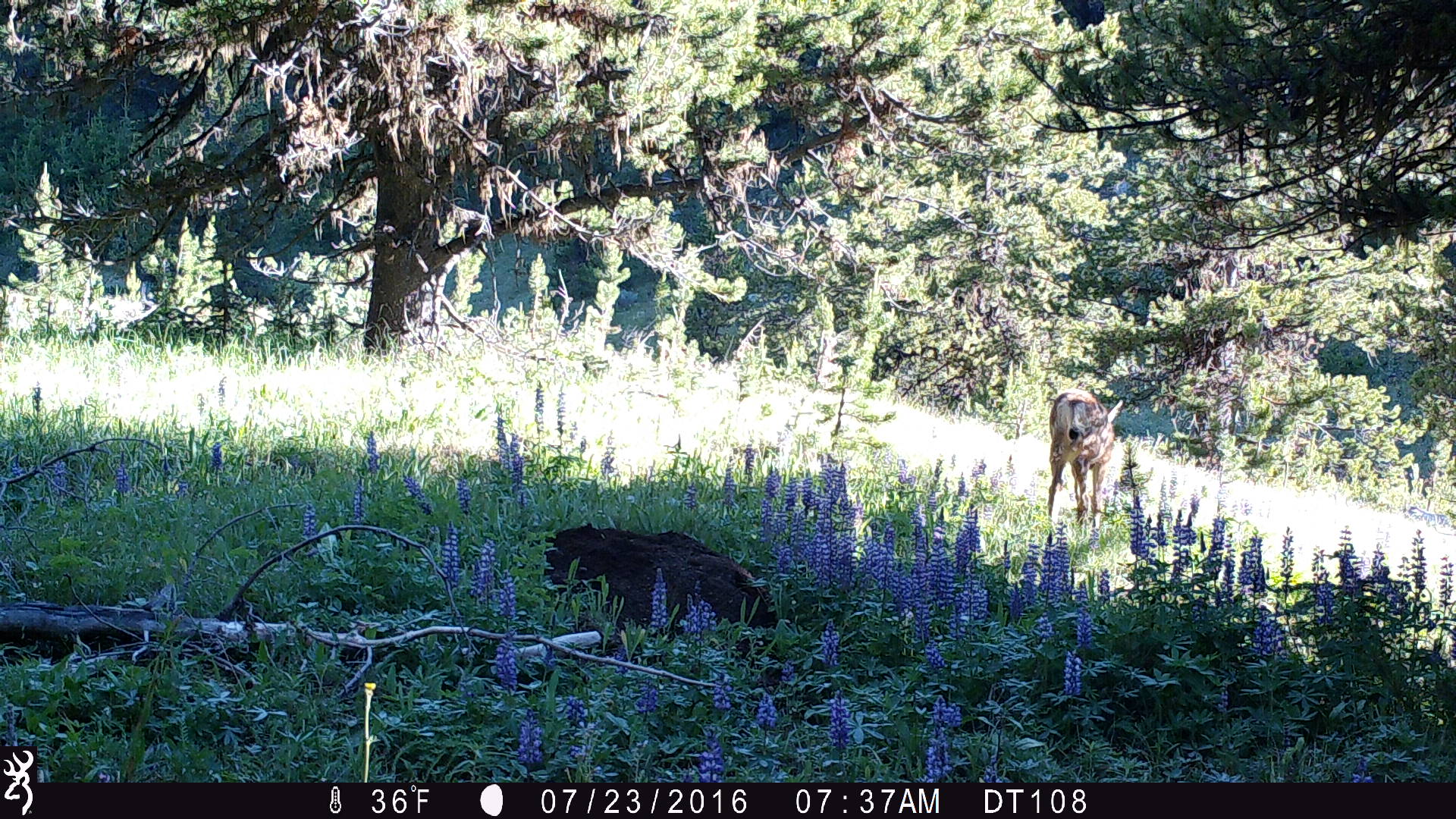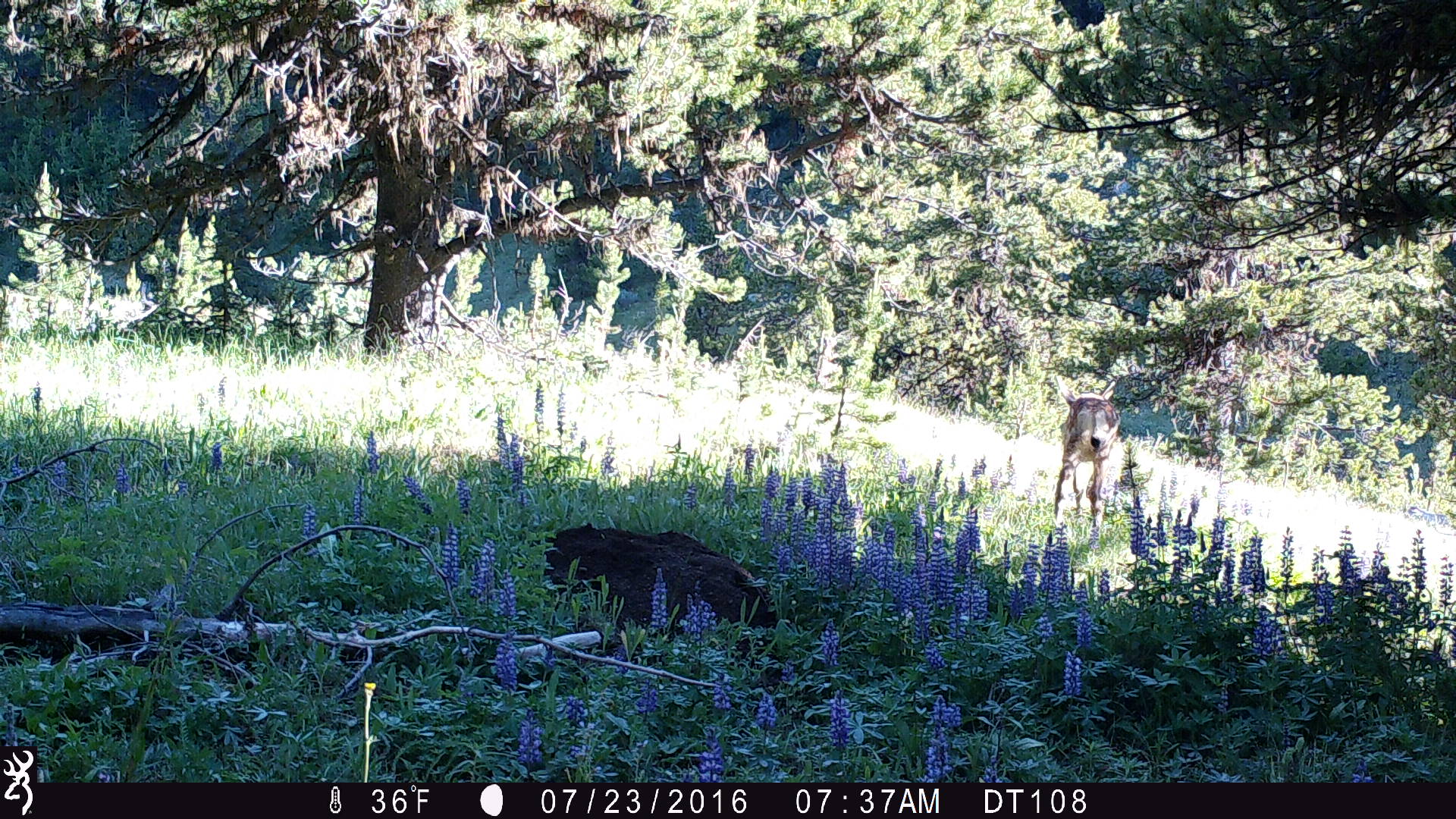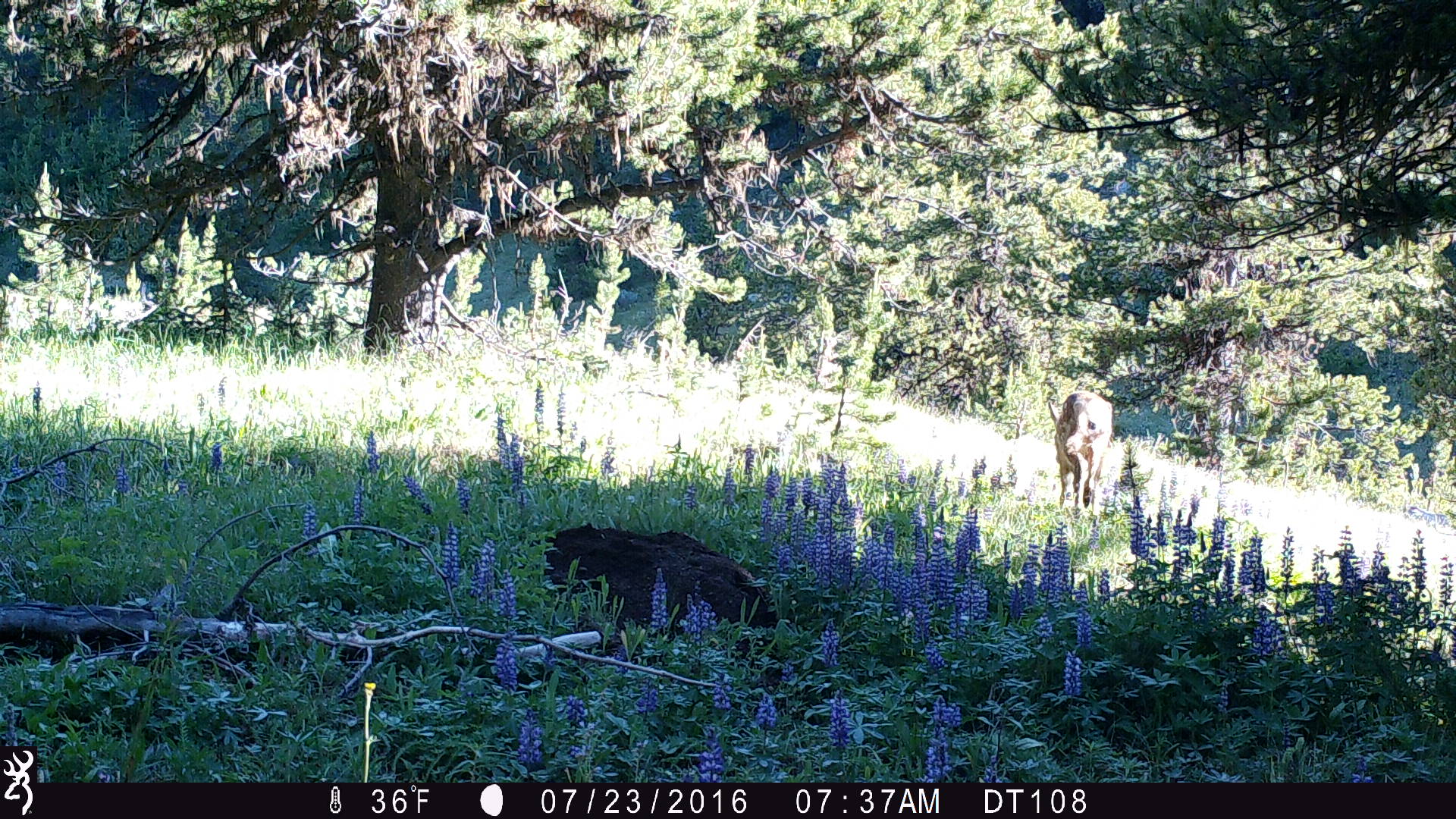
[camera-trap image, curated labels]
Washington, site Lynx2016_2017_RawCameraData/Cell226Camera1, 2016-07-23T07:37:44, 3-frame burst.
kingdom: Animalia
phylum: Chordata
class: Mammalia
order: Artiodactyla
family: Cervidae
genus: Odocoileus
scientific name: Odocoileus hemionus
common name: mule deer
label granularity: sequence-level